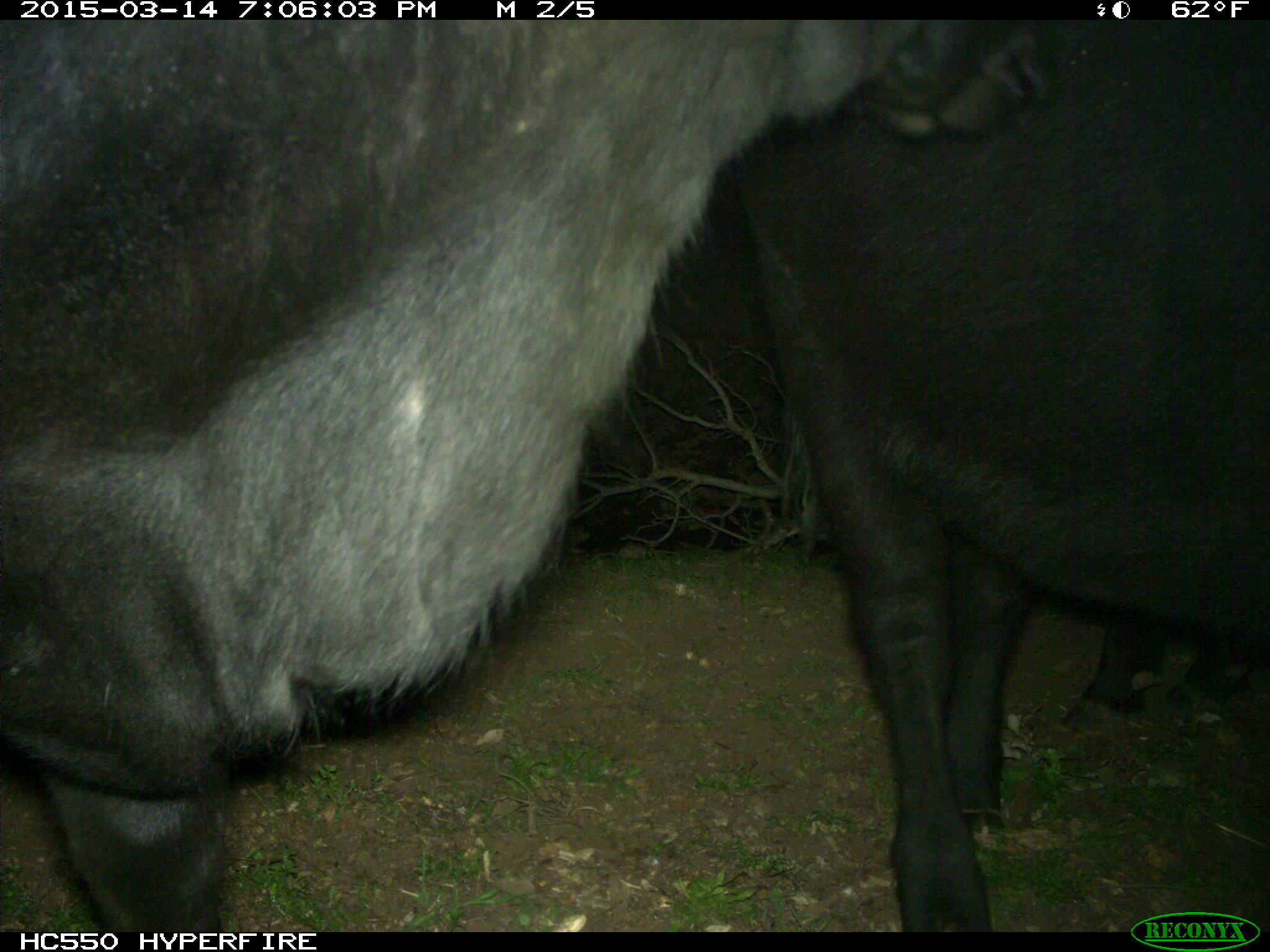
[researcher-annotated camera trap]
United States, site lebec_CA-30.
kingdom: Animalia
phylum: Chordata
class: Mammalia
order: Artiodactyla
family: Bovidae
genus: Bos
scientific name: Bos taurus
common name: domestic cow